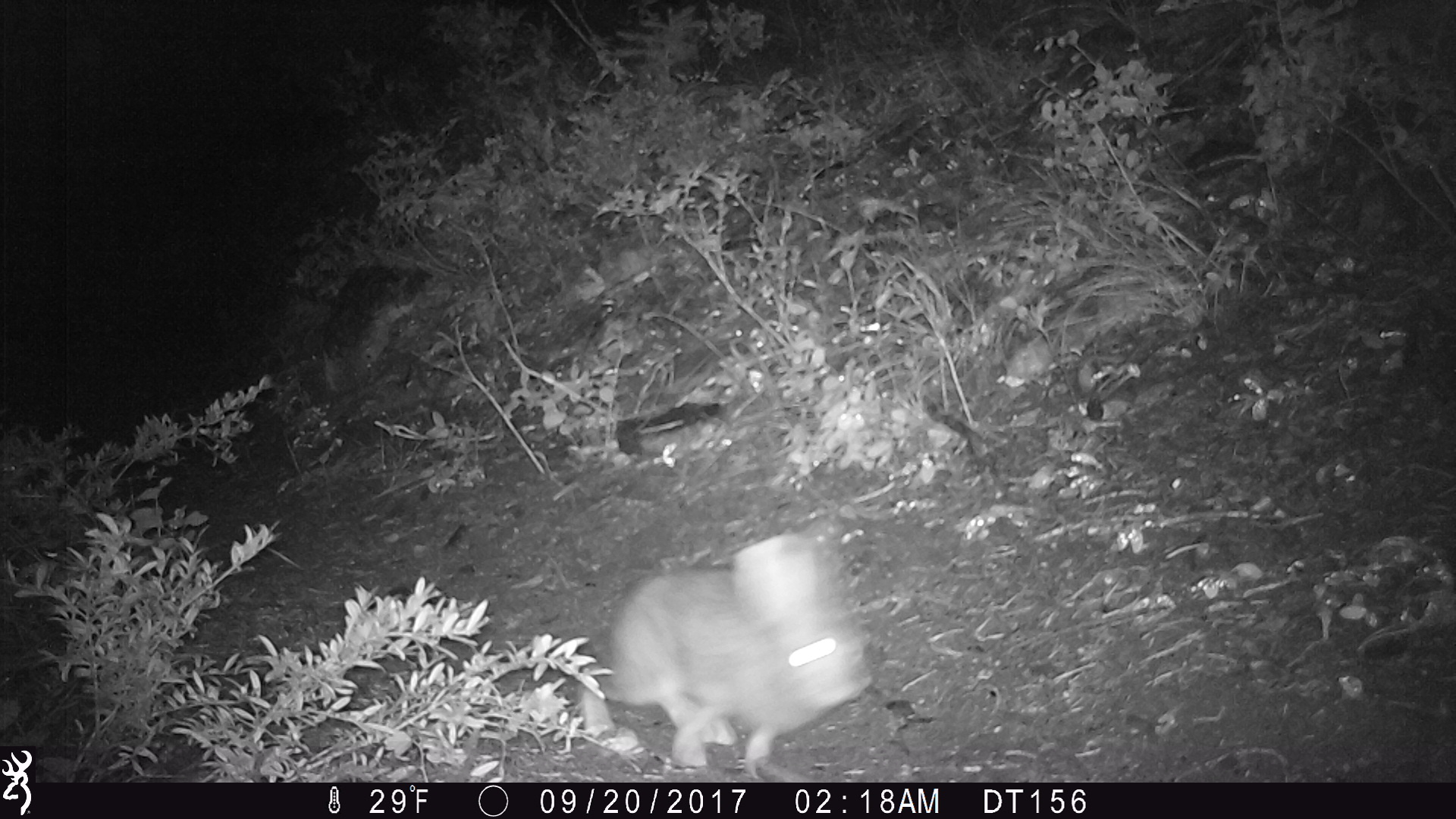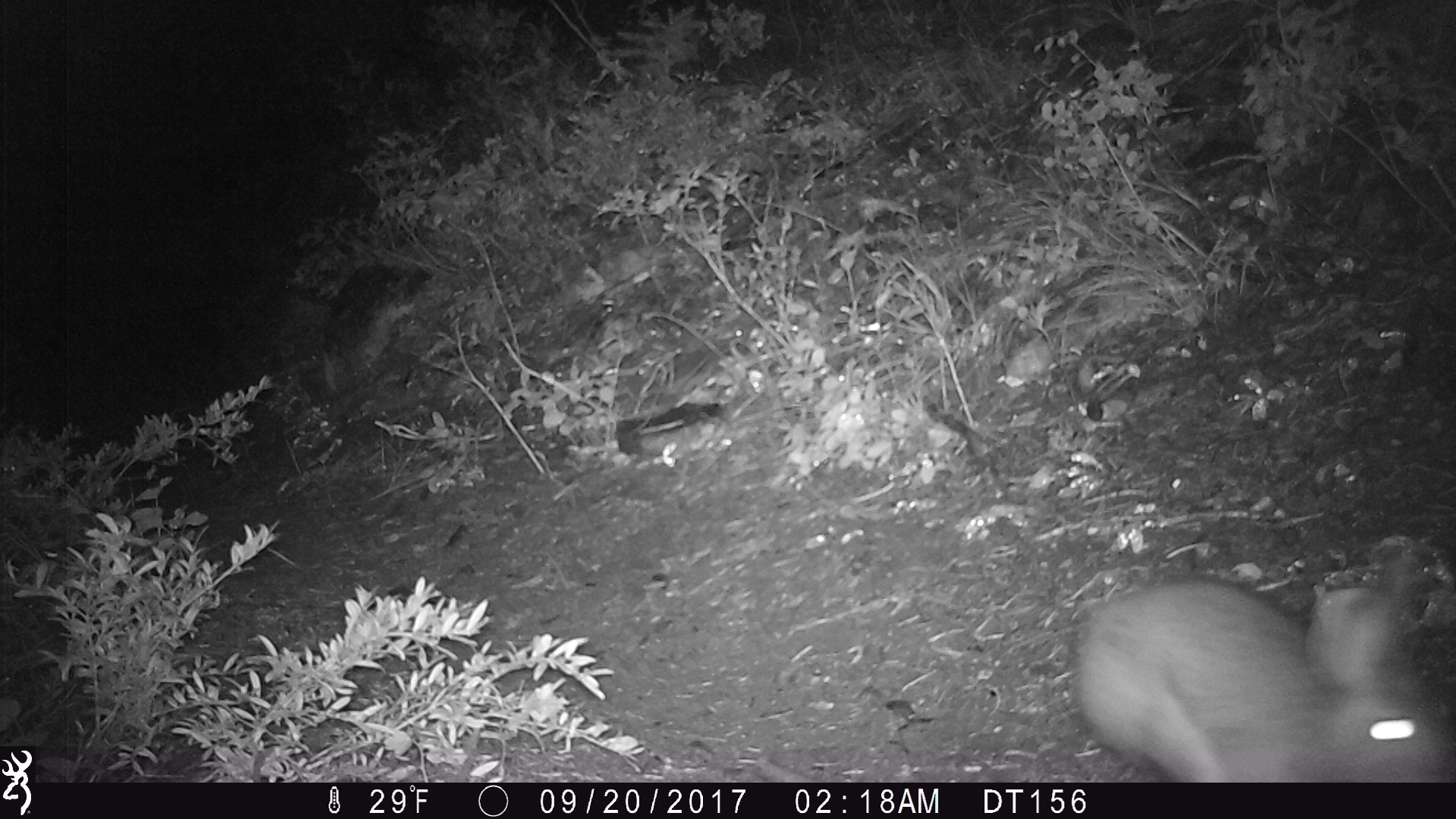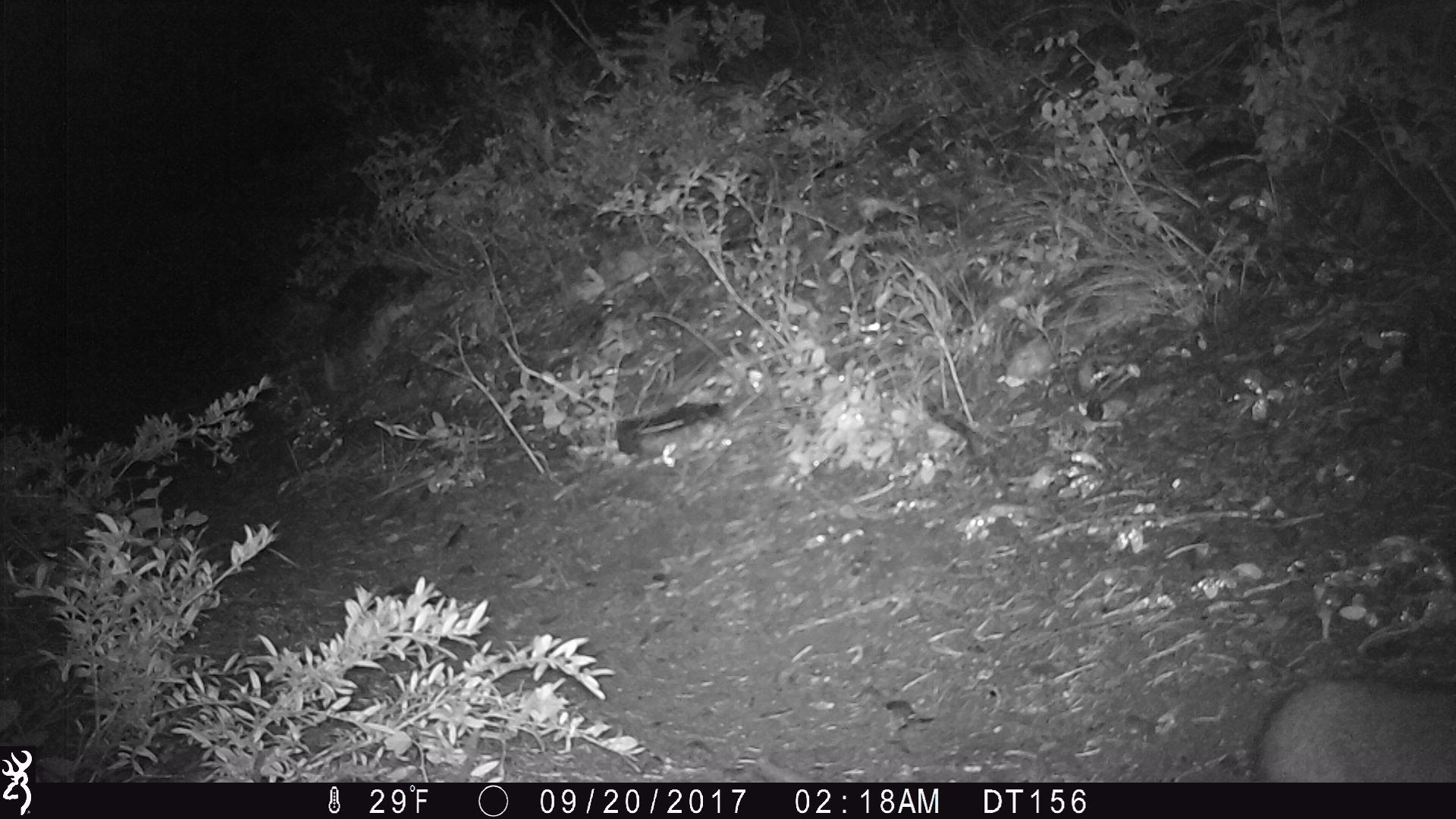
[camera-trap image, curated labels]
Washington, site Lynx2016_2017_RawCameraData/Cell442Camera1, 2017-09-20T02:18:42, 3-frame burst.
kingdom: Animalia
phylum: Chordata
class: Mammalia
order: Lagomorpha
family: Leporidae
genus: Lepus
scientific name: Lepus americanus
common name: snowshoe hare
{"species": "Lepus americanus (snowshoe hare)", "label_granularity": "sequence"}